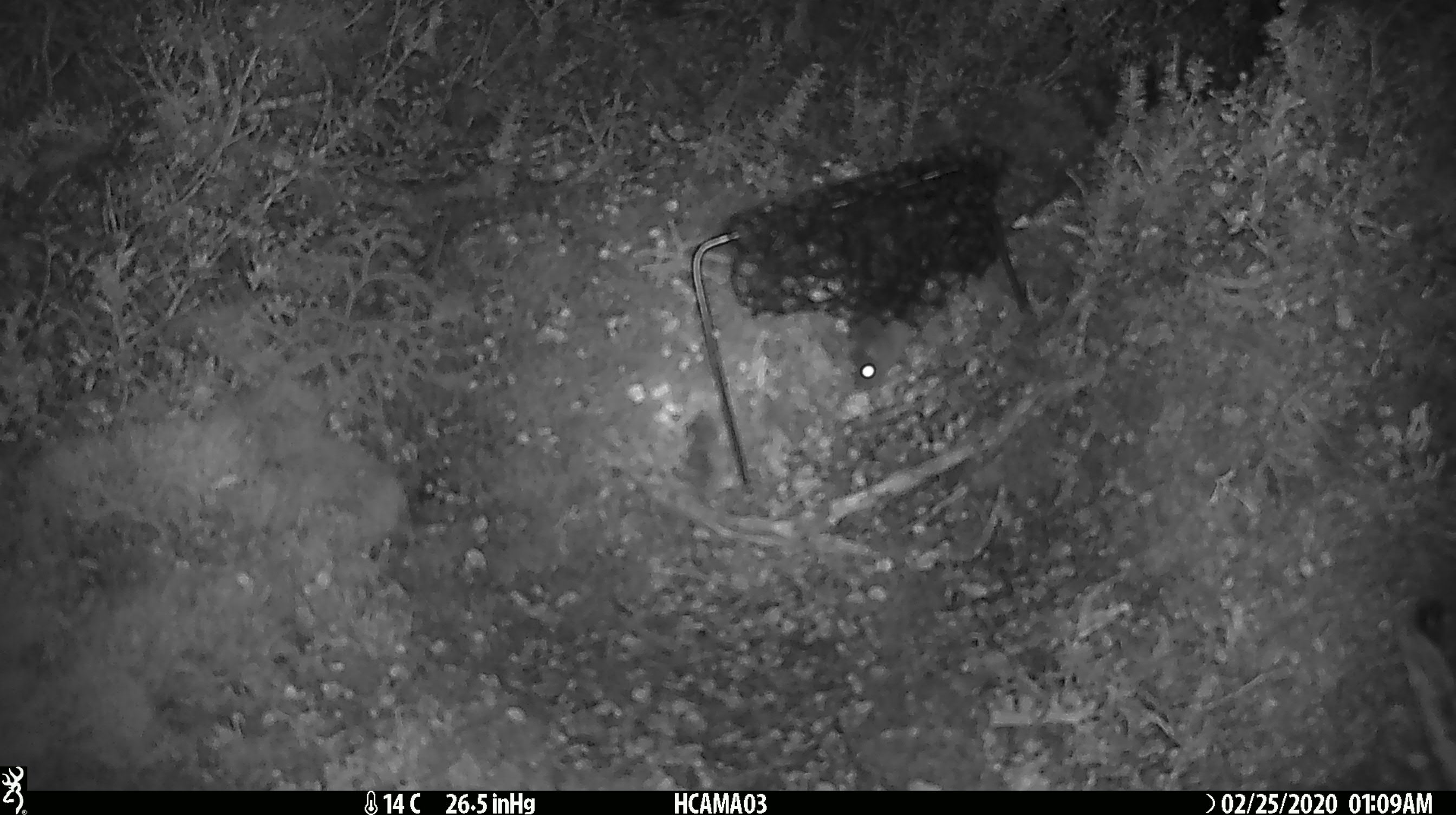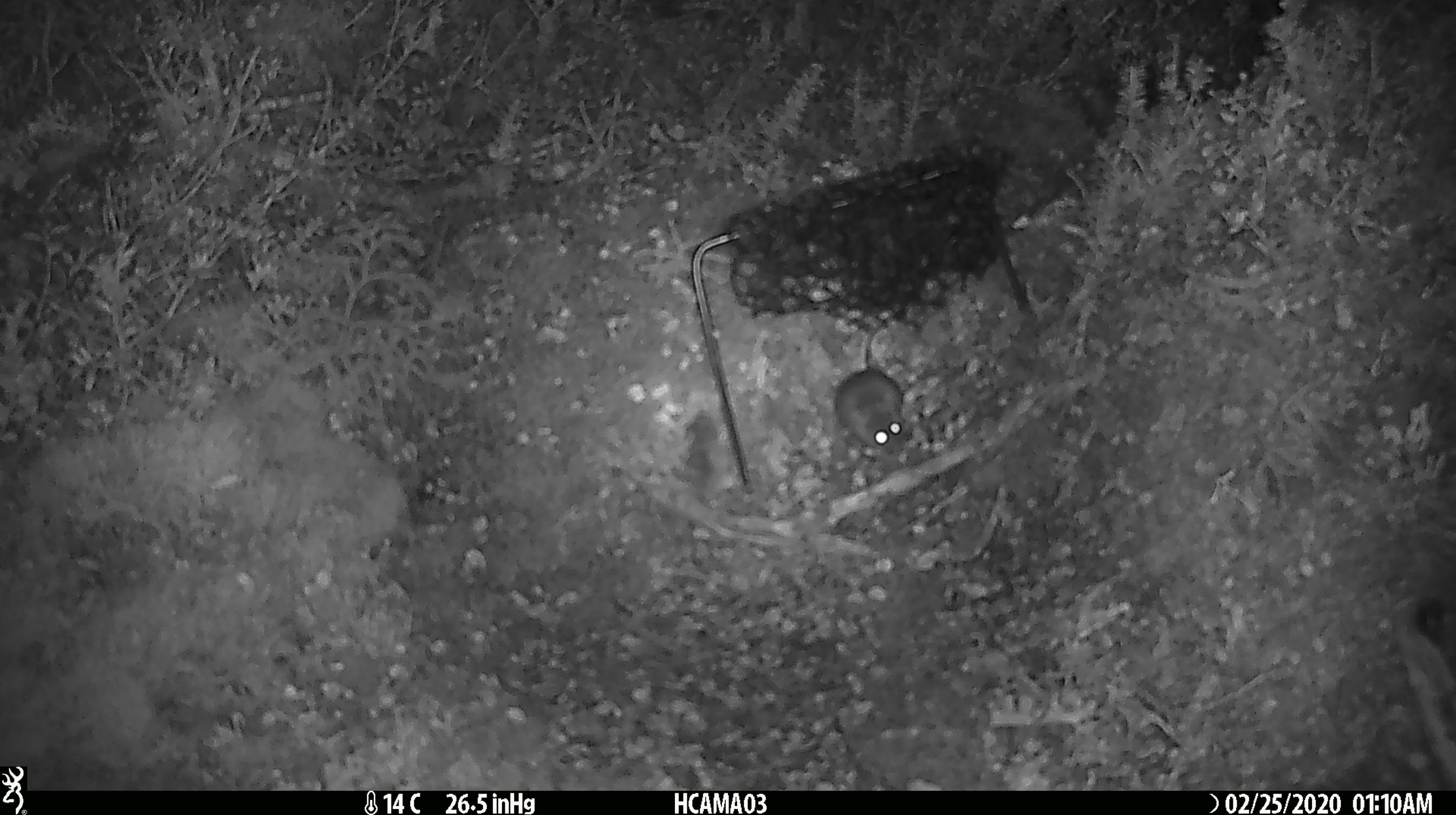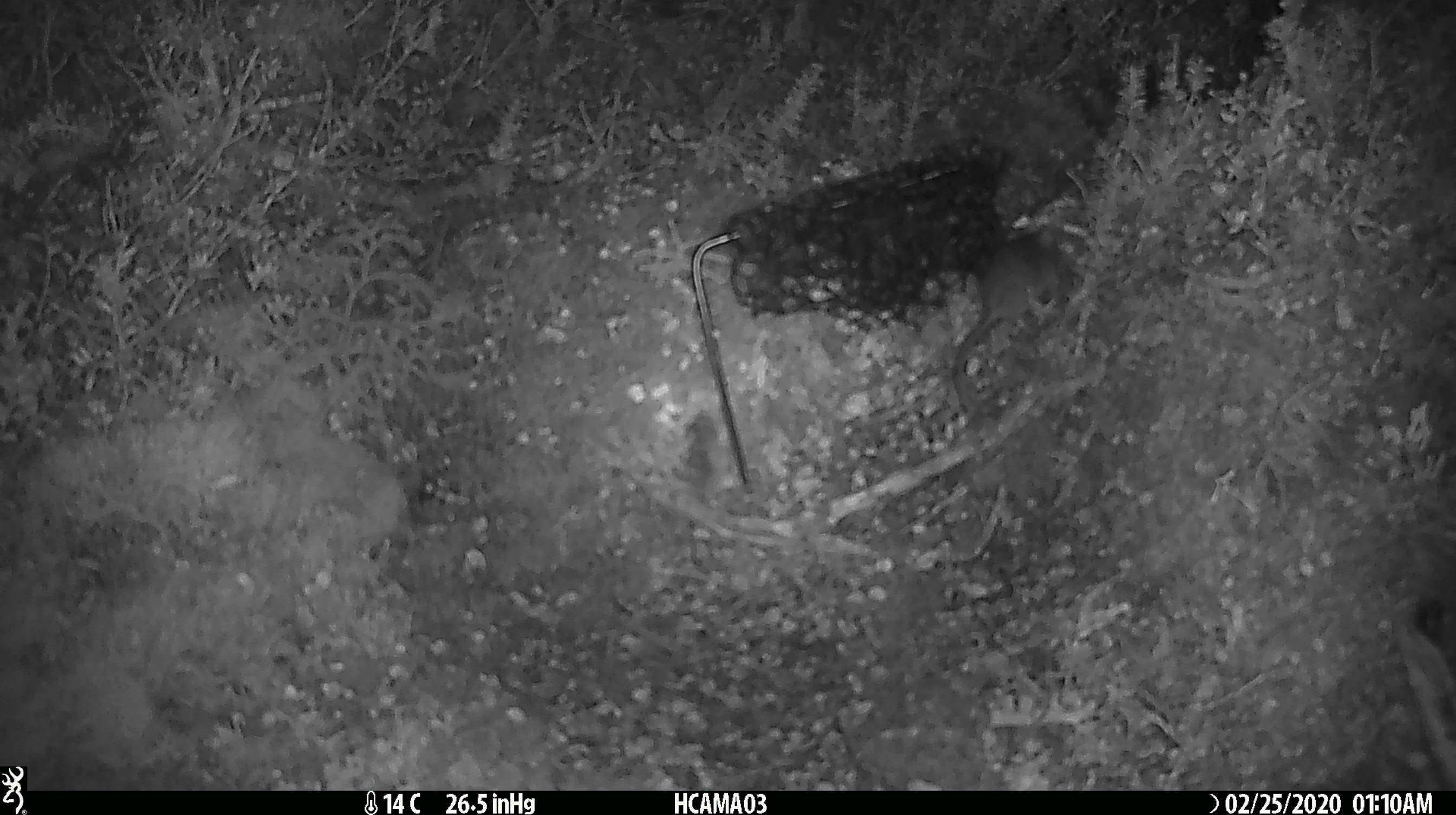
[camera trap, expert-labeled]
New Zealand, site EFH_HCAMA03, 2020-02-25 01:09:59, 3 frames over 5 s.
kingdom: Animalia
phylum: Chordata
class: Mammalia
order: Rodentia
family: Muridae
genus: Mus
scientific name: Mus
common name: mouse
Mouse (Mus).